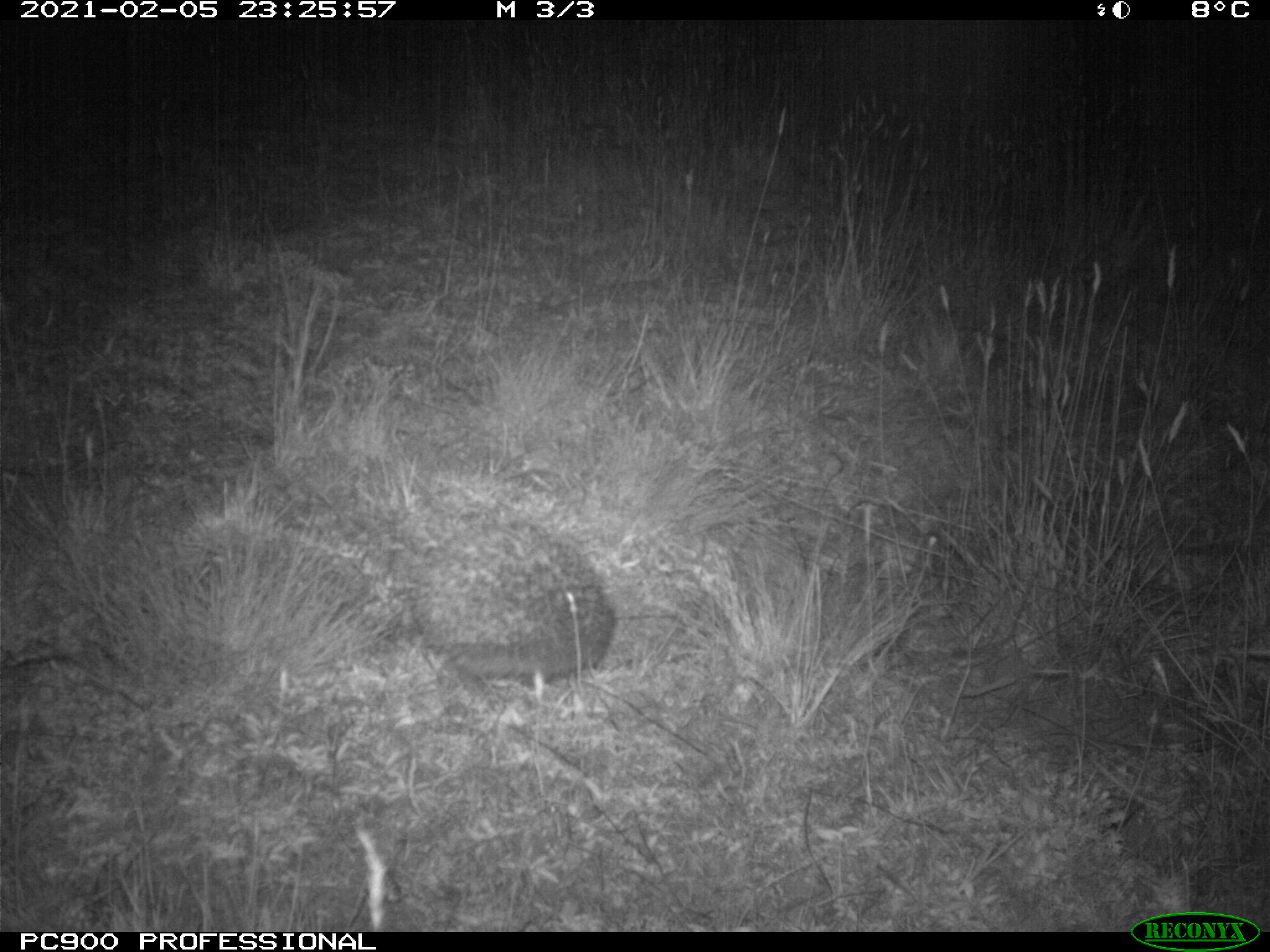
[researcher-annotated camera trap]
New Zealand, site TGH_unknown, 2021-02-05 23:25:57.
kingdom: Animalia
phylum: Chordata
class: Mammalia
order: Eulipotyphla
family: Erinaceidae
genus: Erinaceus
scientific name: Erinaceus europaeus europaeus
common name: european hedgehog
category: hedgehog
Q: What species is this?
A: Hedgehog (european hedgehog) (Erinaceus europaeus europaeus).